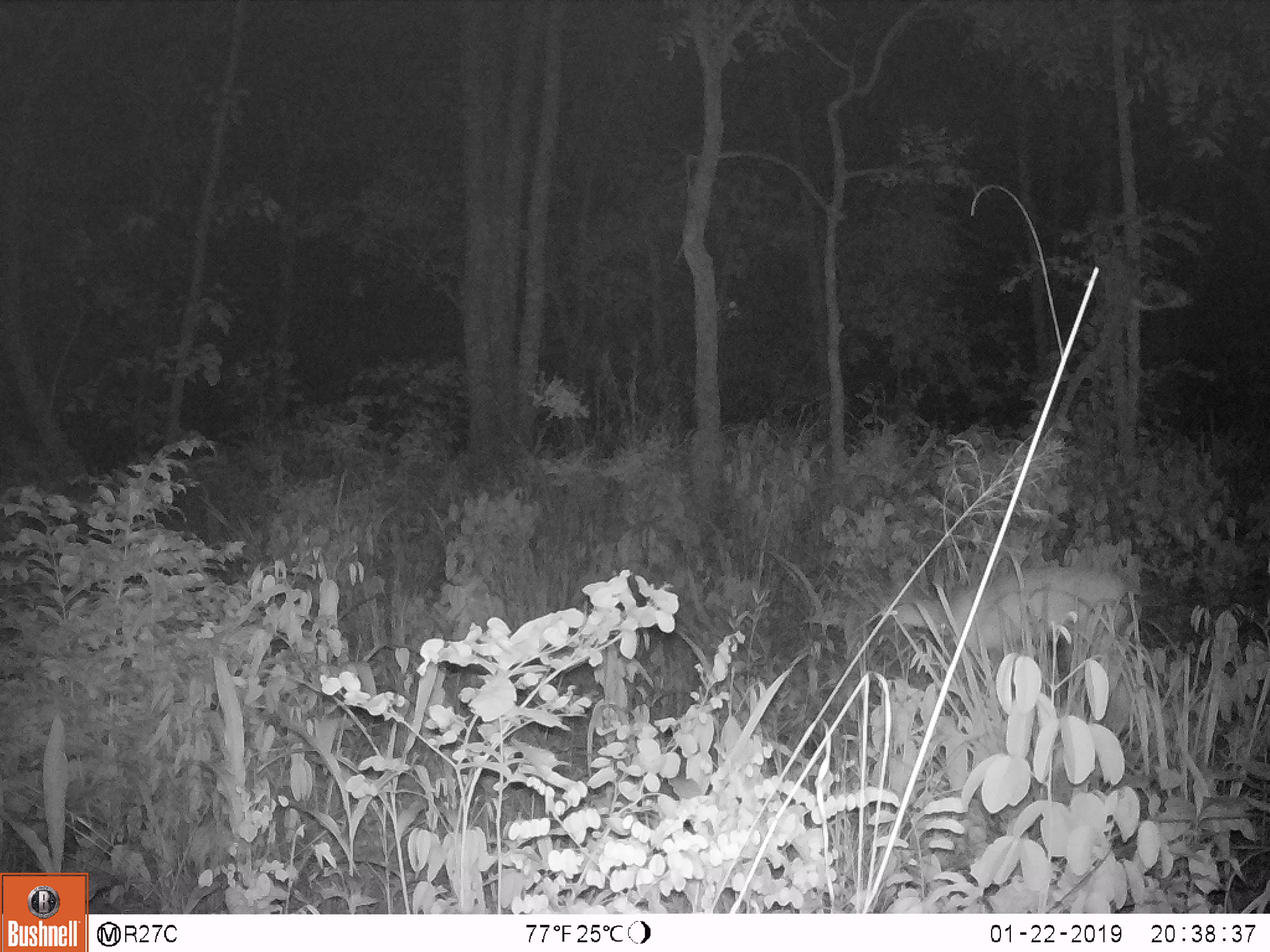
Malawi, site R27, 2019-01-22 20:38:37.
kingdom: Animalia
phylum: Chordata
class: Mammalia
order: Artiodactyla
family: Bovidae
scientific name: Antilopinae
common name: small antelope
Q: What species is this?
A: Small antelope (Antilopinae).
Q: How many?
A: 1.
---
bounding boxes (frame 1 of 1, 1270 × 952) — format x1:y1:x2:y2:
small antelope: 865:538:1155:709